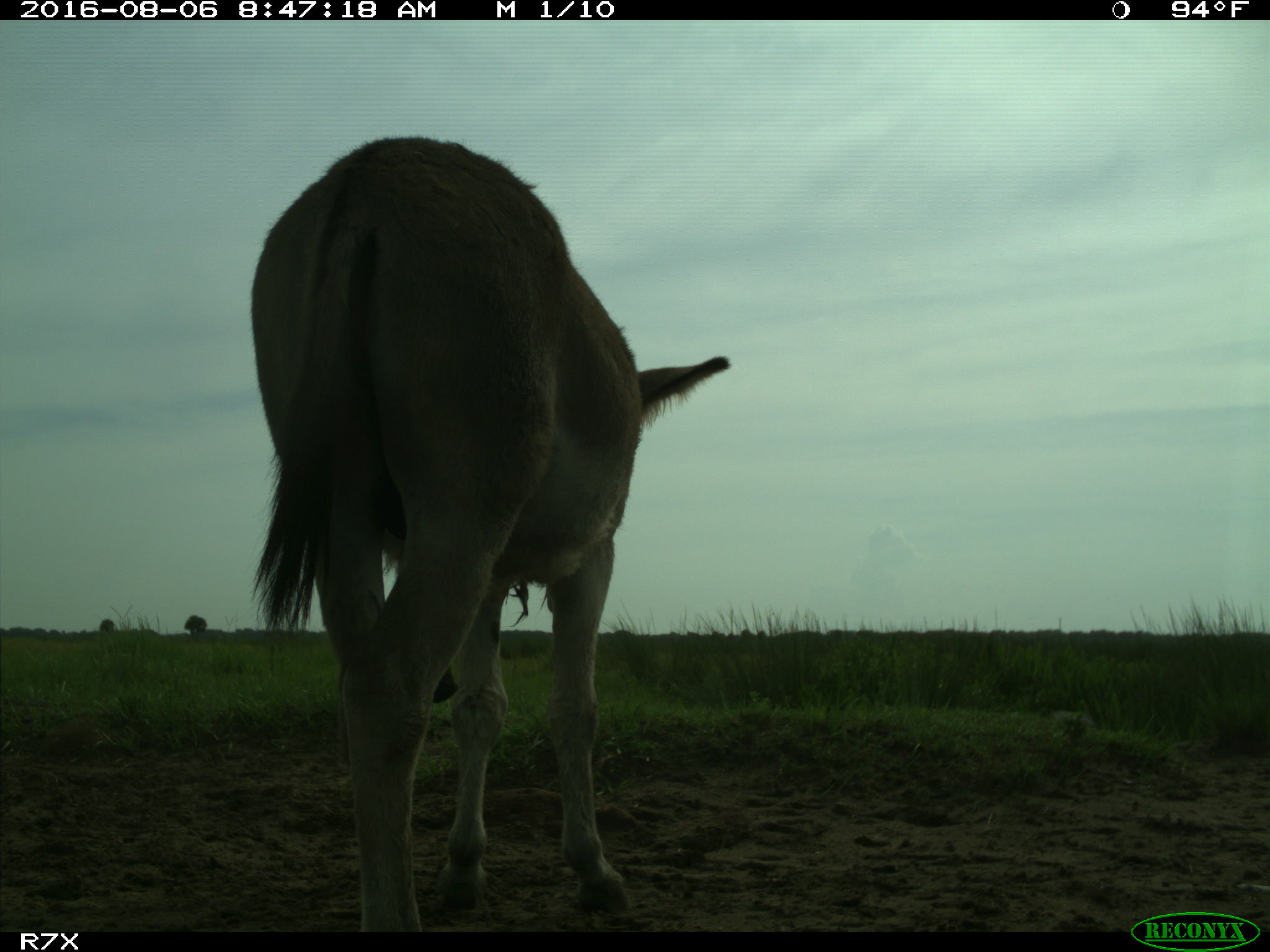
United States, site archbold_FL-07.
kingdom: Animalia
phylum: Chordata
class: Mammalia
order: Perissodactyla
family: Equidae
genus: Equus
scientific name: Equus africanus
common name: african wild ass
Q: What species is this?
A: Equus africanus (african wild ass).